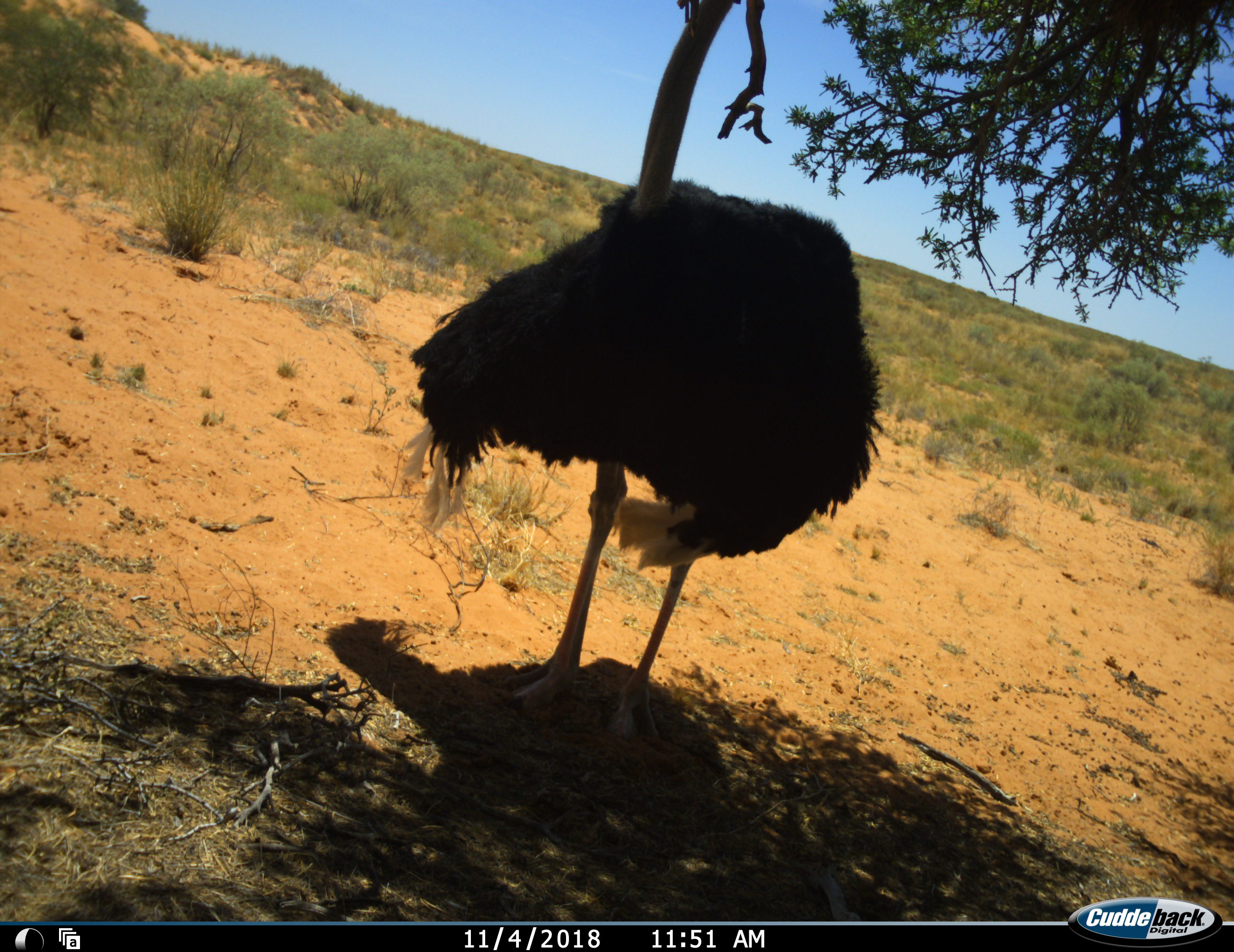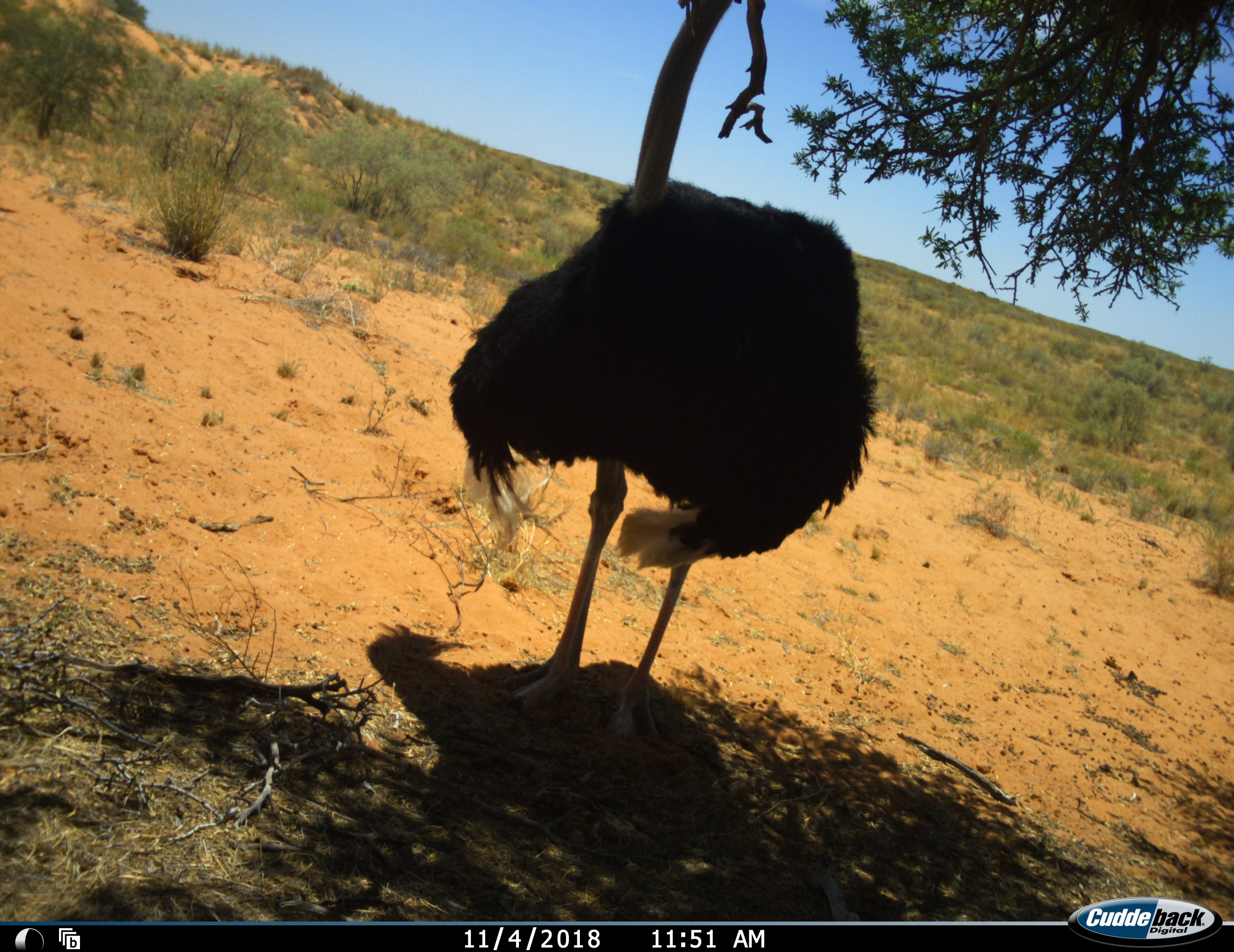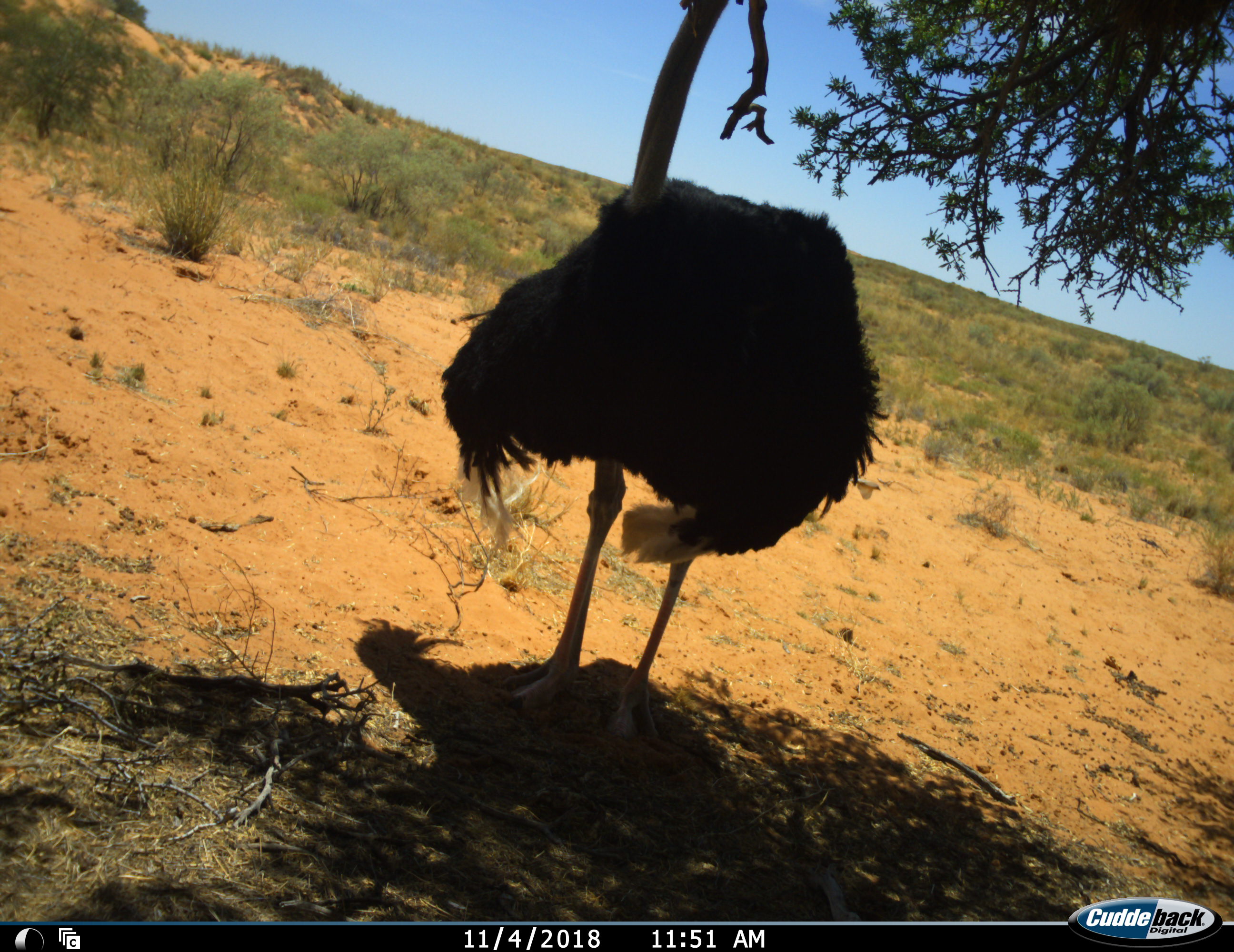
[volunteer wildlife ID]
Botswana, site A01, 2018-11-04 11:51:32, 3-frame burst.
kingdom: Animalia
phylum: Chordata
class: Aves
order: Struthioniformes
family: Struthionidae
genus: Struthio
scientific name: Struthio camelus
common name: ostrich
Ostrich (Struthio camelus), count 1. Behavior (volunteer vote fractions): standing 100%, resting 0%, moving 0%, interacting 0%. Young present (vote fraction): 0%. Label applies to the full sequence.